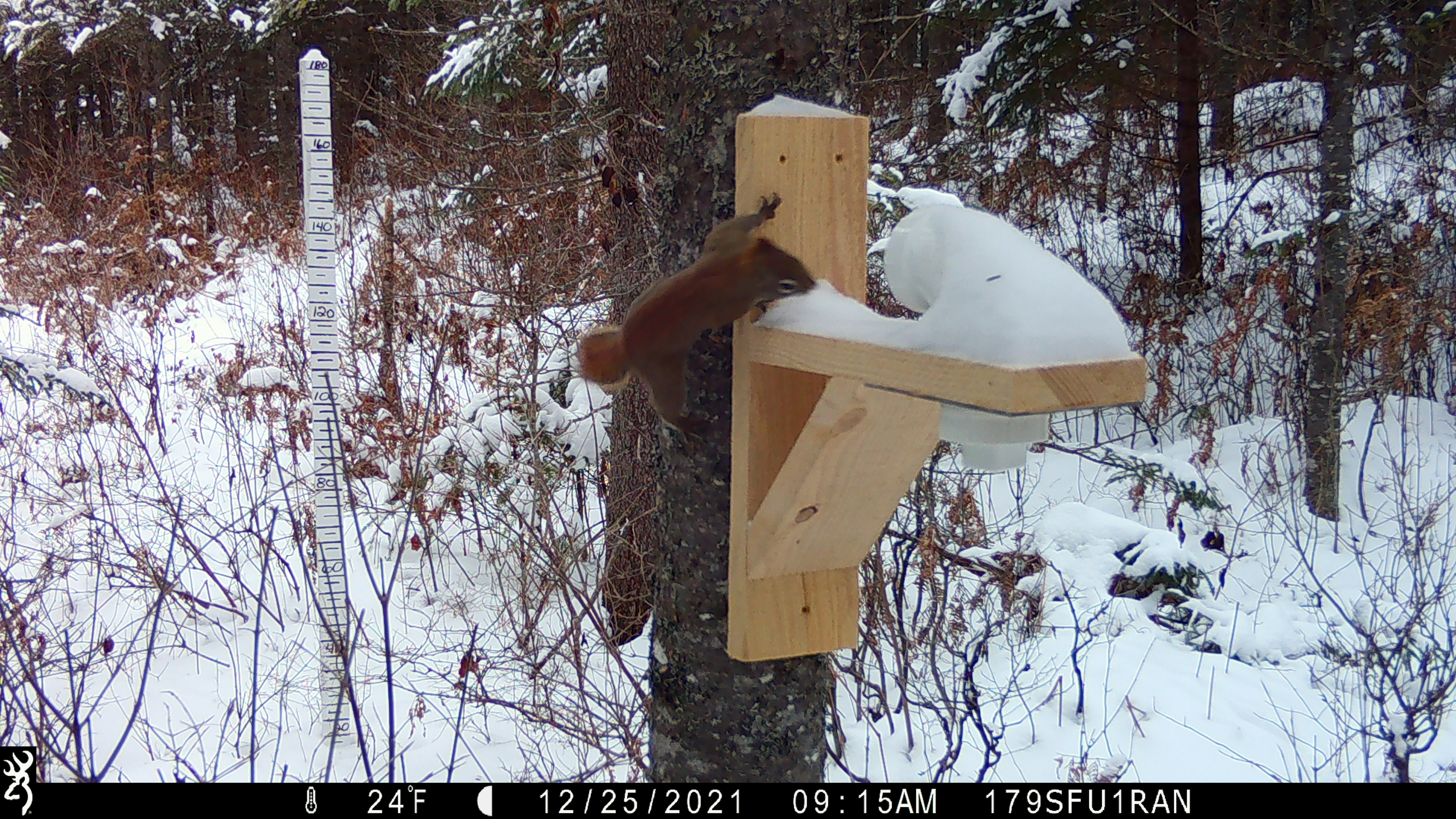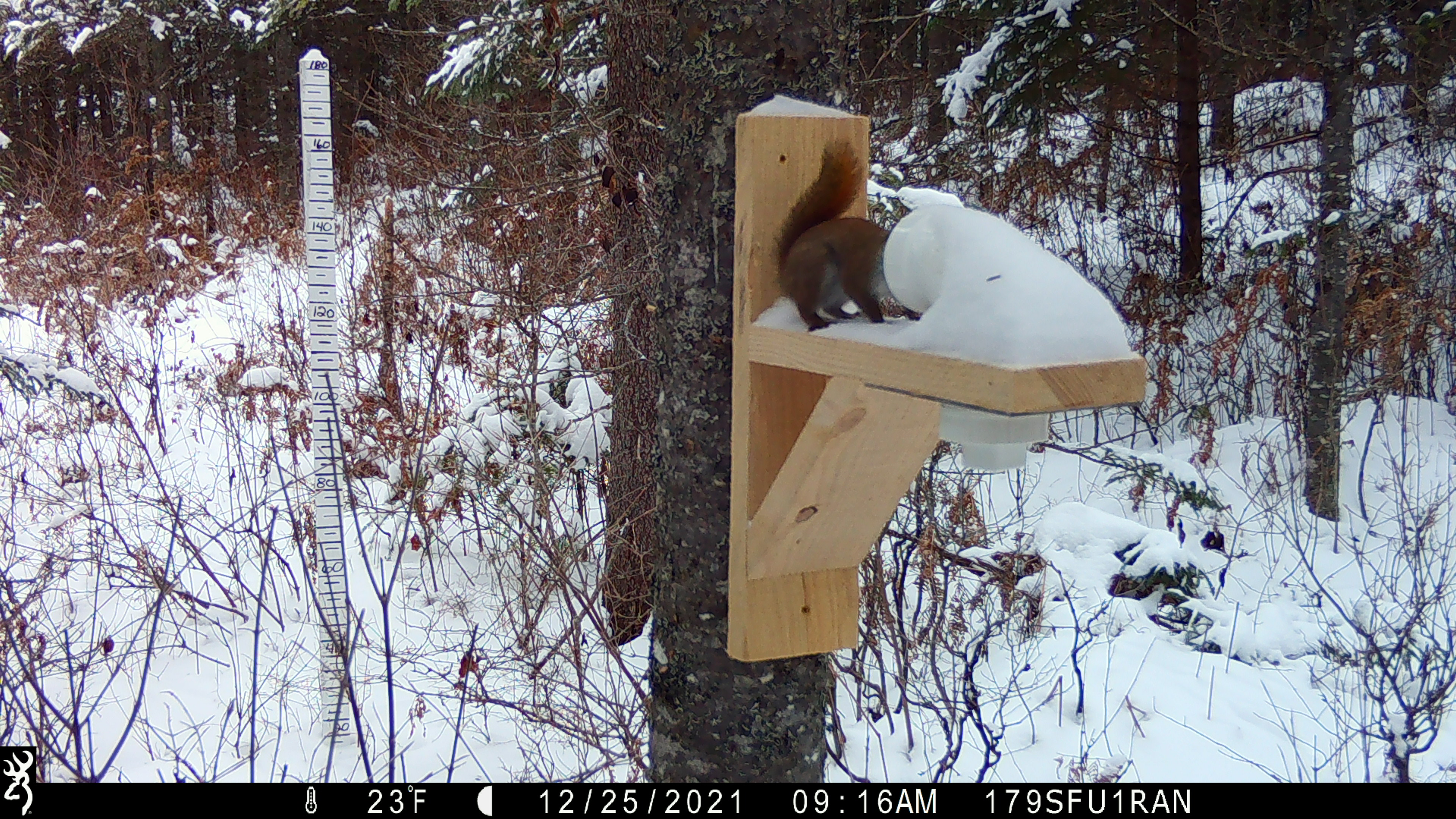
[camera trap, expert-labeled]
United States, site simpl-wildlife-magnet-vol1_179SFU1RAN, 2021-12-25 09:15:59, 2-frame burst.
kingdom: Animalia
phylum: Chordata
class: Mammalia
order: Rodentia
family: Sciuridae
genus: Tamiasciurus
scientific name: Tamiasciurus hudsonicus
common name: red squirrel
Red squirrel (Tamiasciurus hudsonicus).